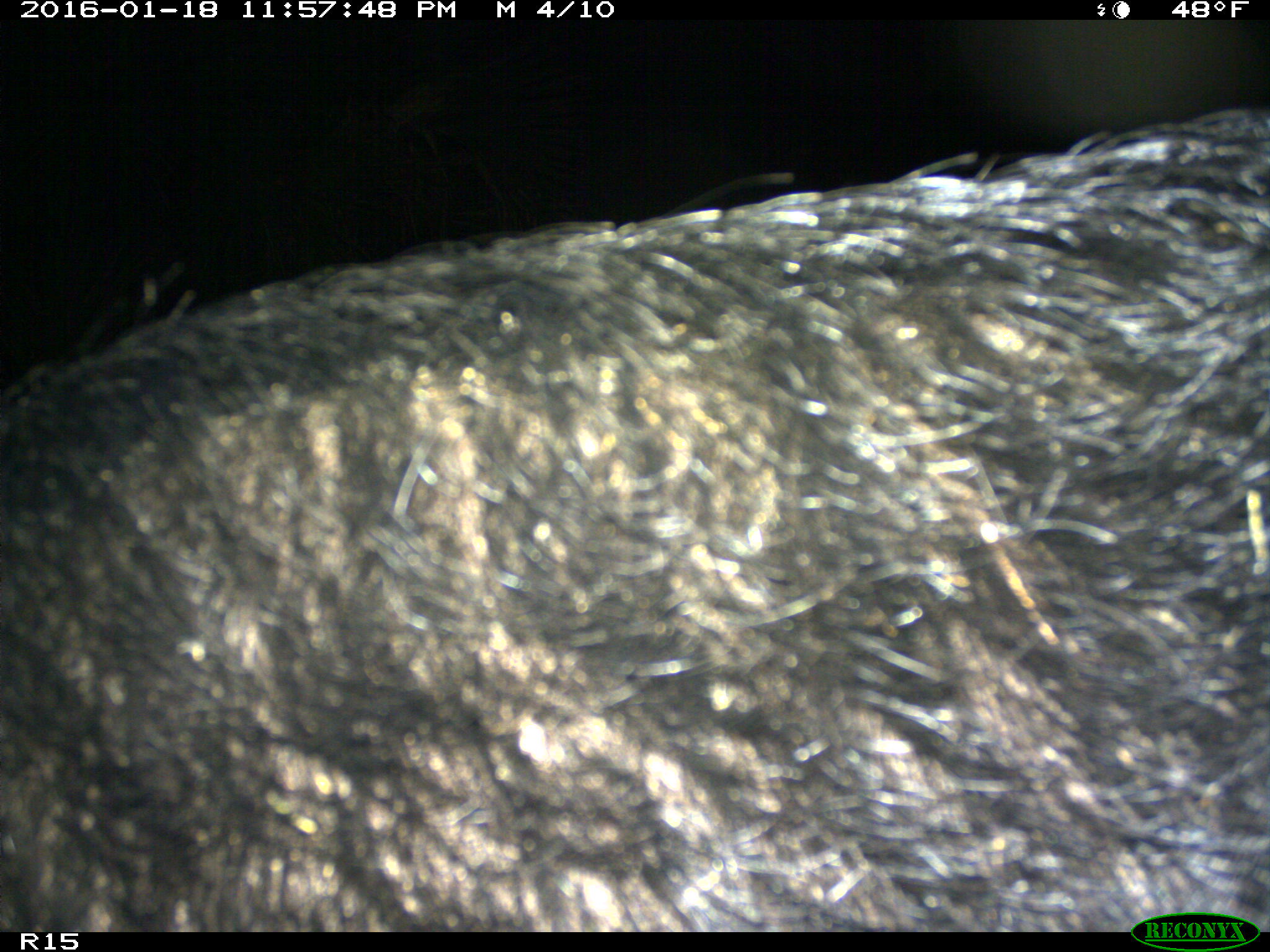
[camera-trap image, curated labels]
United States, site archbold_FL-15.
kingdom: Animalia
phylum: Chordata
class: Mammalia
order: Artiodactyla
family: Suidae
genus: Sus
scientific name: Sus scrofa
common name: wild boar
Sus scrofa (wild boar).